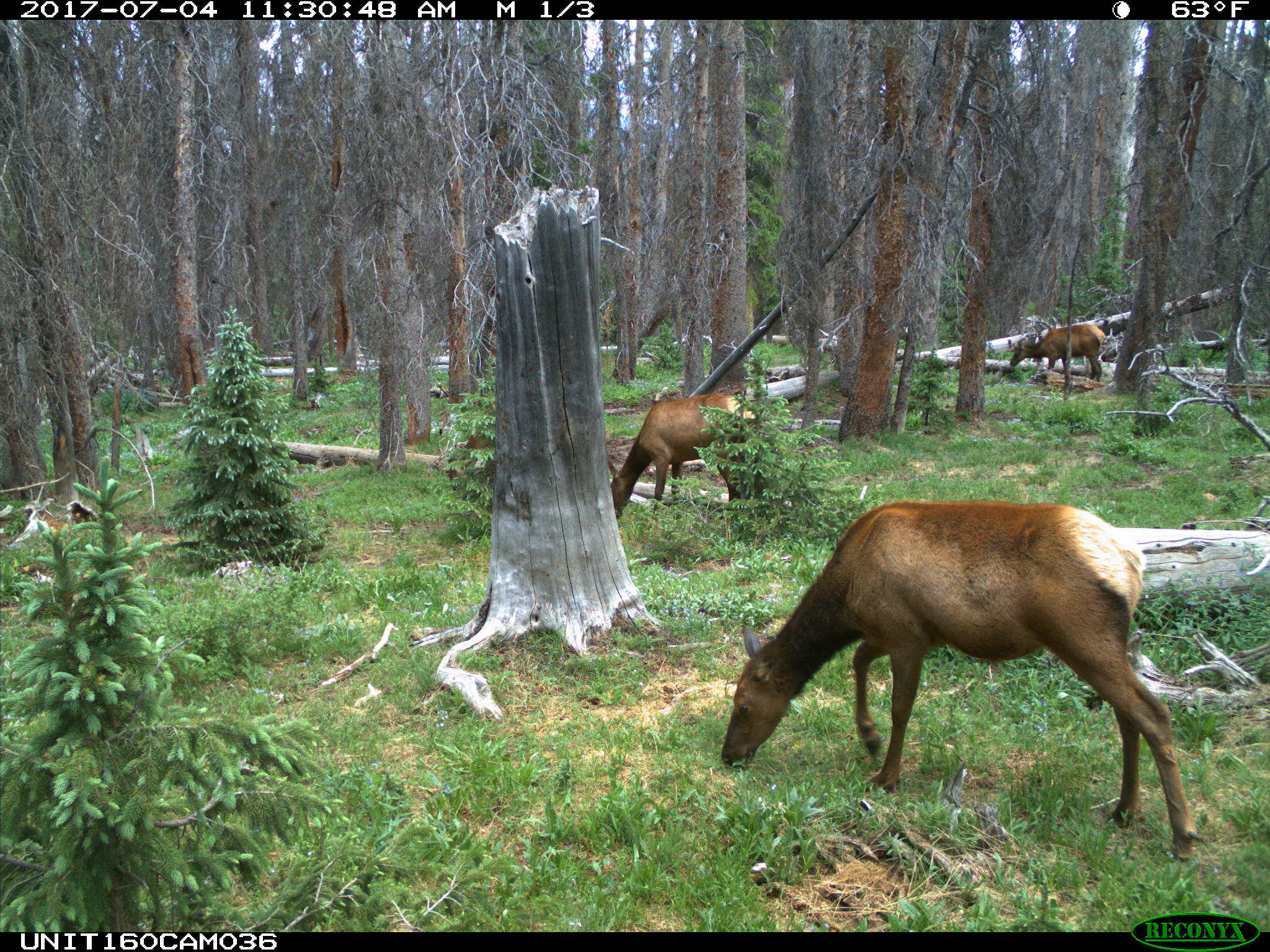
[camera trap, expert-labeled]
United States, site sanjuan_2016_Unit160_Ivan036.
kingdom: Animalia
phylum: Chordata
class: Mammalia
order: Artiodactyla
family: Cervidae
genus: Cervus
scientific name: Cervus elaphus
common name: red deer